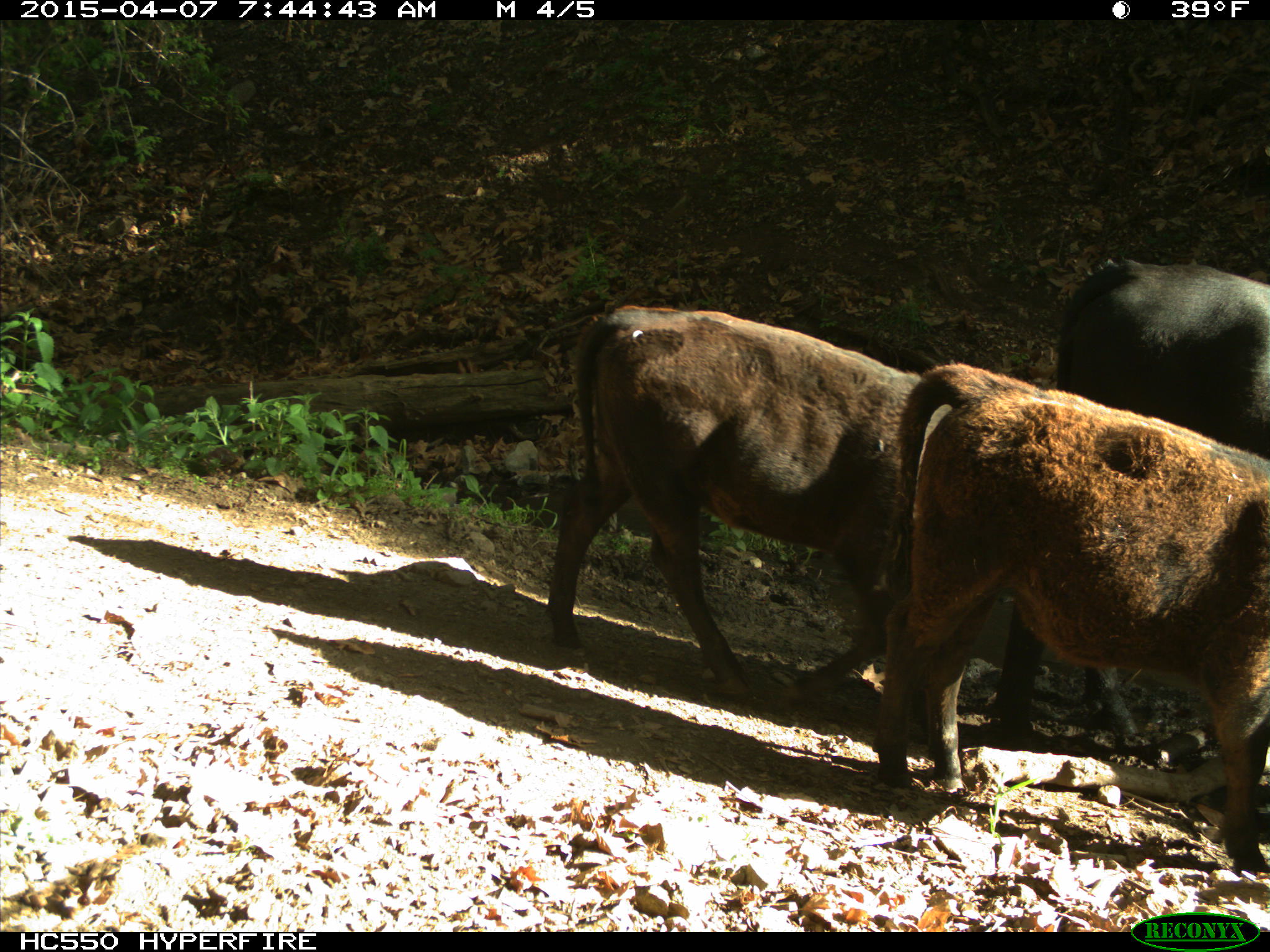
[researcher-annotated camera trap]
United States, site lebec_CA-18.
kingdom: Animalia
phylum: Chordata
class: Mammalia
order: Artiodactyla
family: Bovidae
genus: Bos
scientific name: Bos taurus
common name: domestic cow